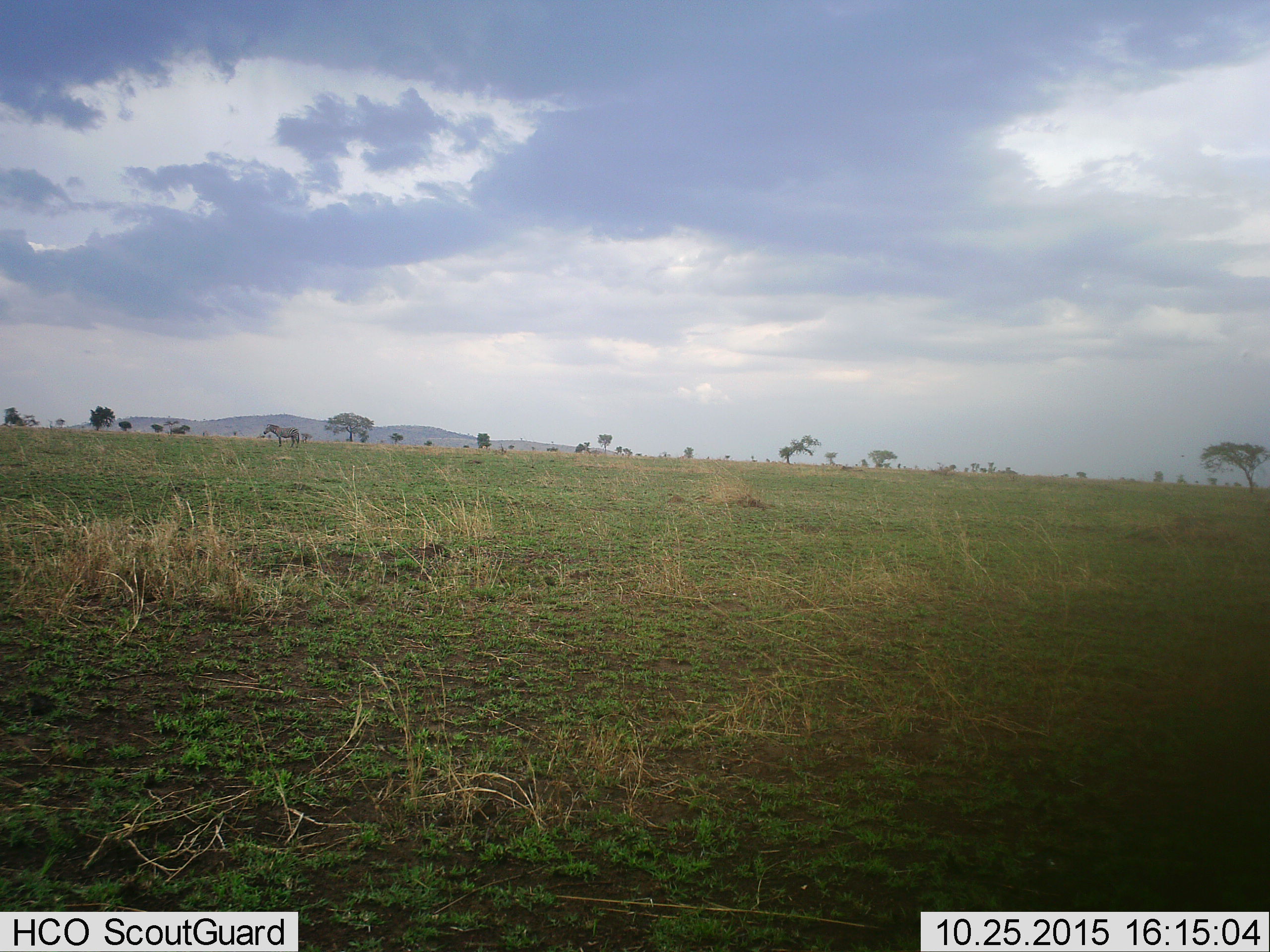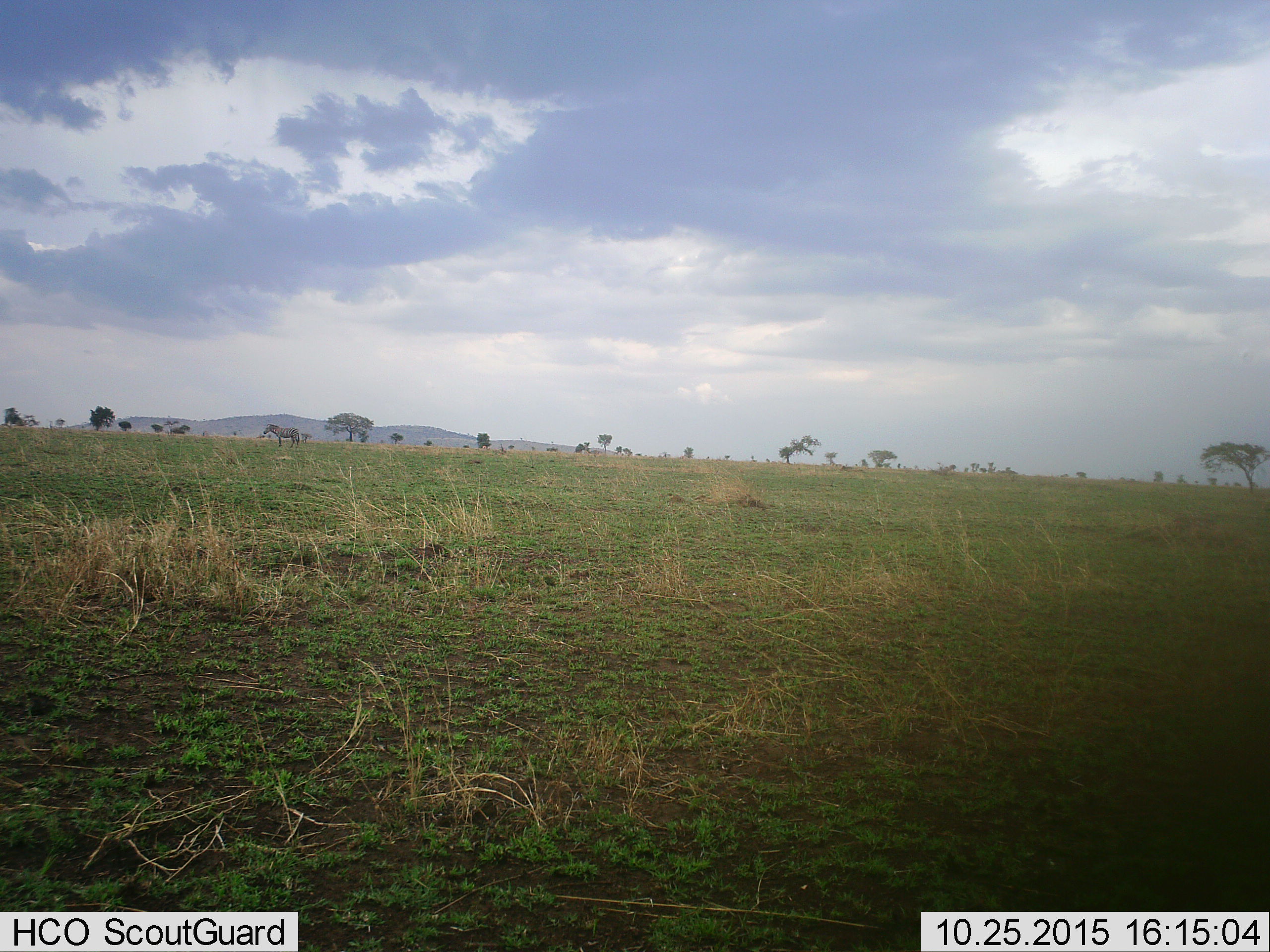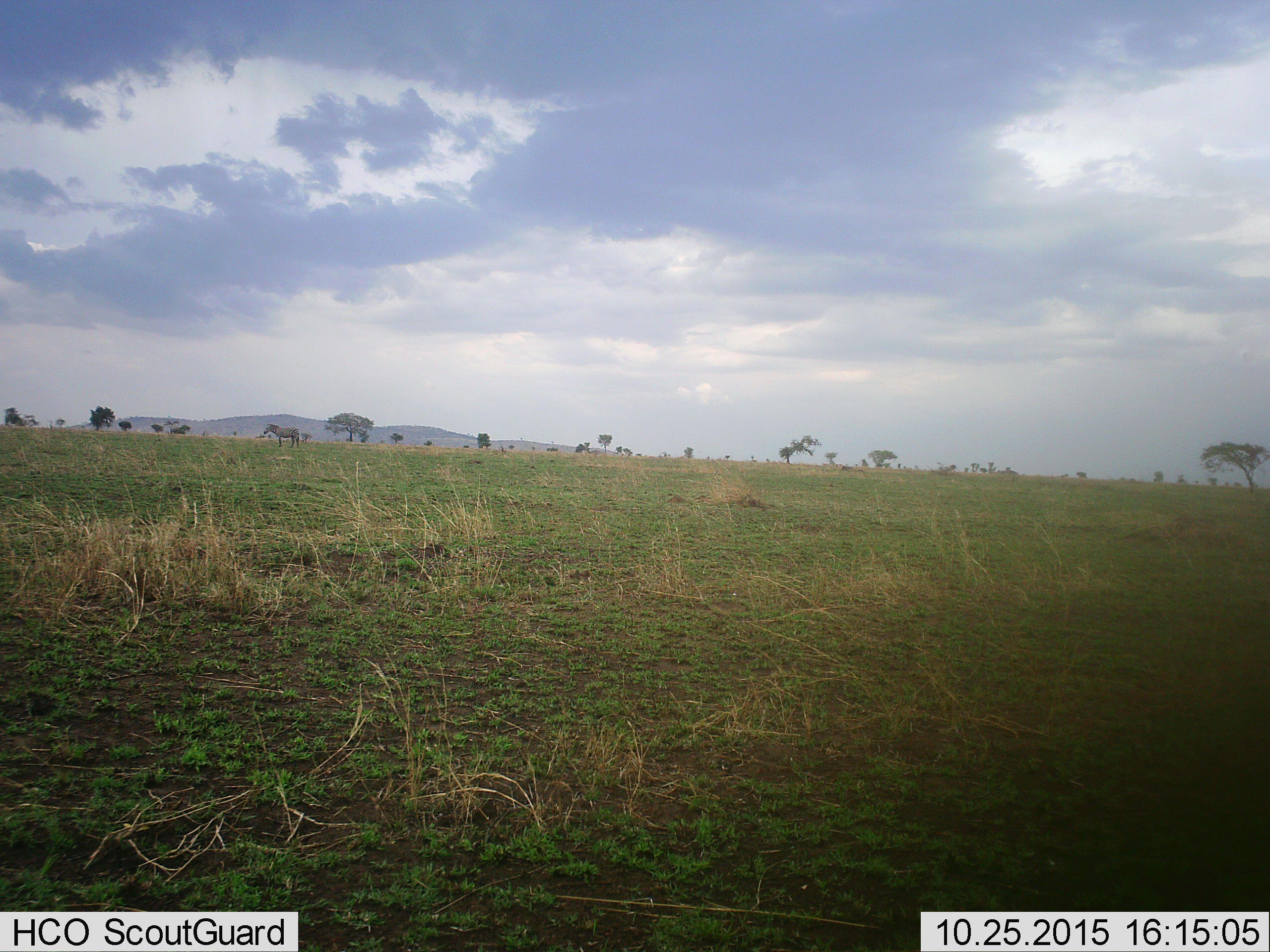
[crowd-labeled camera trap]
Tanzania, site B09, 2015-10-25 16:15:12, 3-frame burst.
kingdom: Animalia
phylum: Chordata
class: Mammalia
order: Perissodactyla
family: Equidae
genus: Equus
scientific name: Equus quagga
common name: plains zebra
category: zebra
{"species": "zebra (plains zebra) (Equus quagga)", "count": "1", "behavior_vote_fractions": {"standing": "100%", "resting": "0%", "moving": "0%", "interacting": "0%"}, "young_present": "0%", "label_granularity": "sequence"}